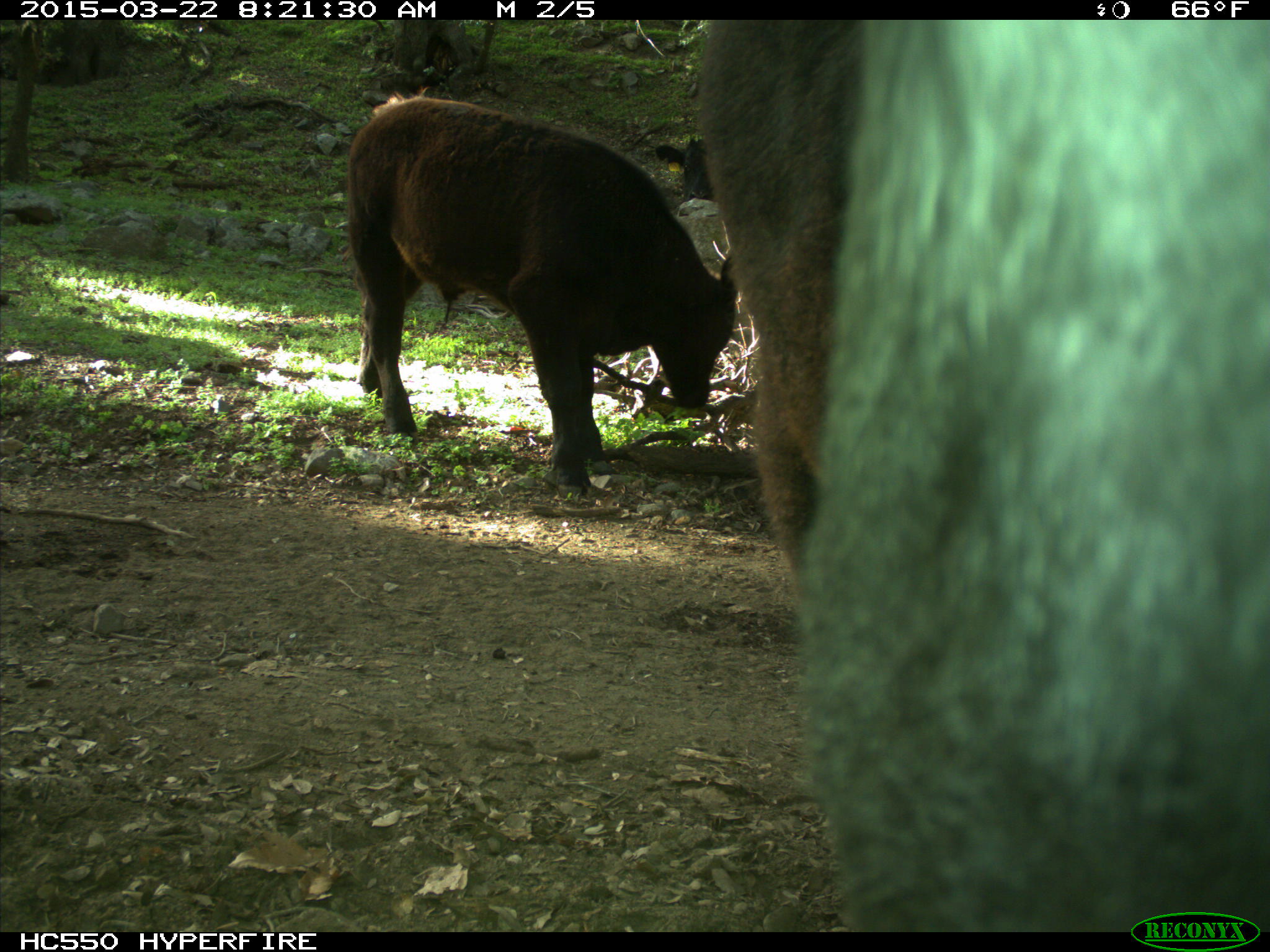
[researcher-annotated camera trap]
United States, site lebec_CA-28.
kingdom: Animalia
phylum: Chordata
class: Mammalia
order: Artiodactyla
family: Bovidae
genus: Bos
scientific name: Bos taurus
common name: domestic cow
Bos taurus (domestic cow).